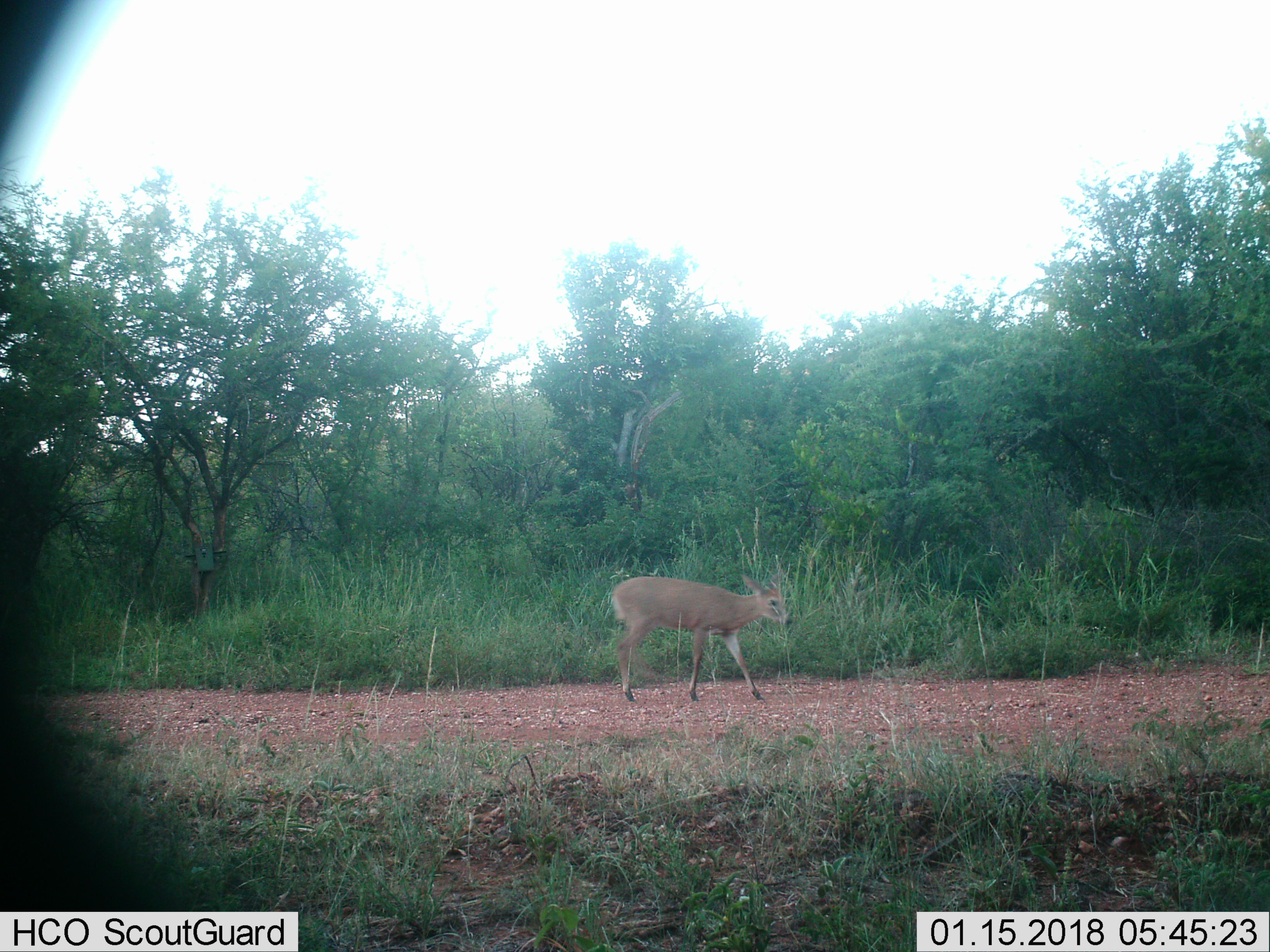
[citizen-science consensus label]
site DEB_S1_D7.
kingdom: Animalia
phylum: Chordata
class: Mammalia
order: Artiodactyla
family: Bovidae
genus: Sylvicapra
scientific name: Sylvicapra grimmia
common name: common duiker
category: duikercommongrey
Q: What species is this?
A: Duikercommongrey (common duiker) (Sylvicapra grimmia).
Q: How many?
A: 1.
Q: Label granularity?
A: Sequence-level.